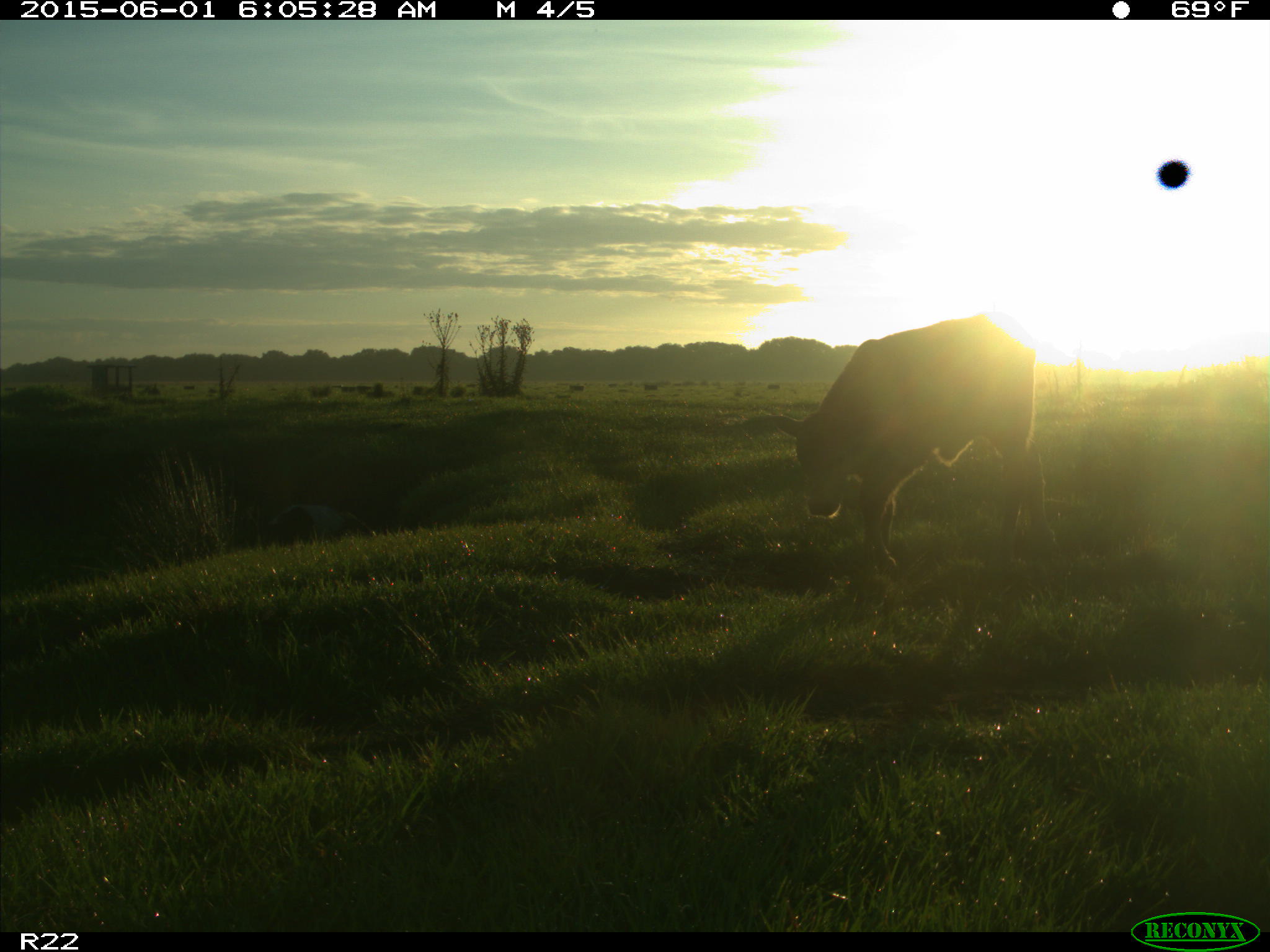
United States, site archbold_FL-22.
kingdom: Animalia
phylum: Chordata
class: Mammalia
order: Artiodactyla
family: Bovidae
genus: Bos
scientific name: Bos taurus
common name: domestic cow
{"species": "Bos taurus (domestic cow)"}